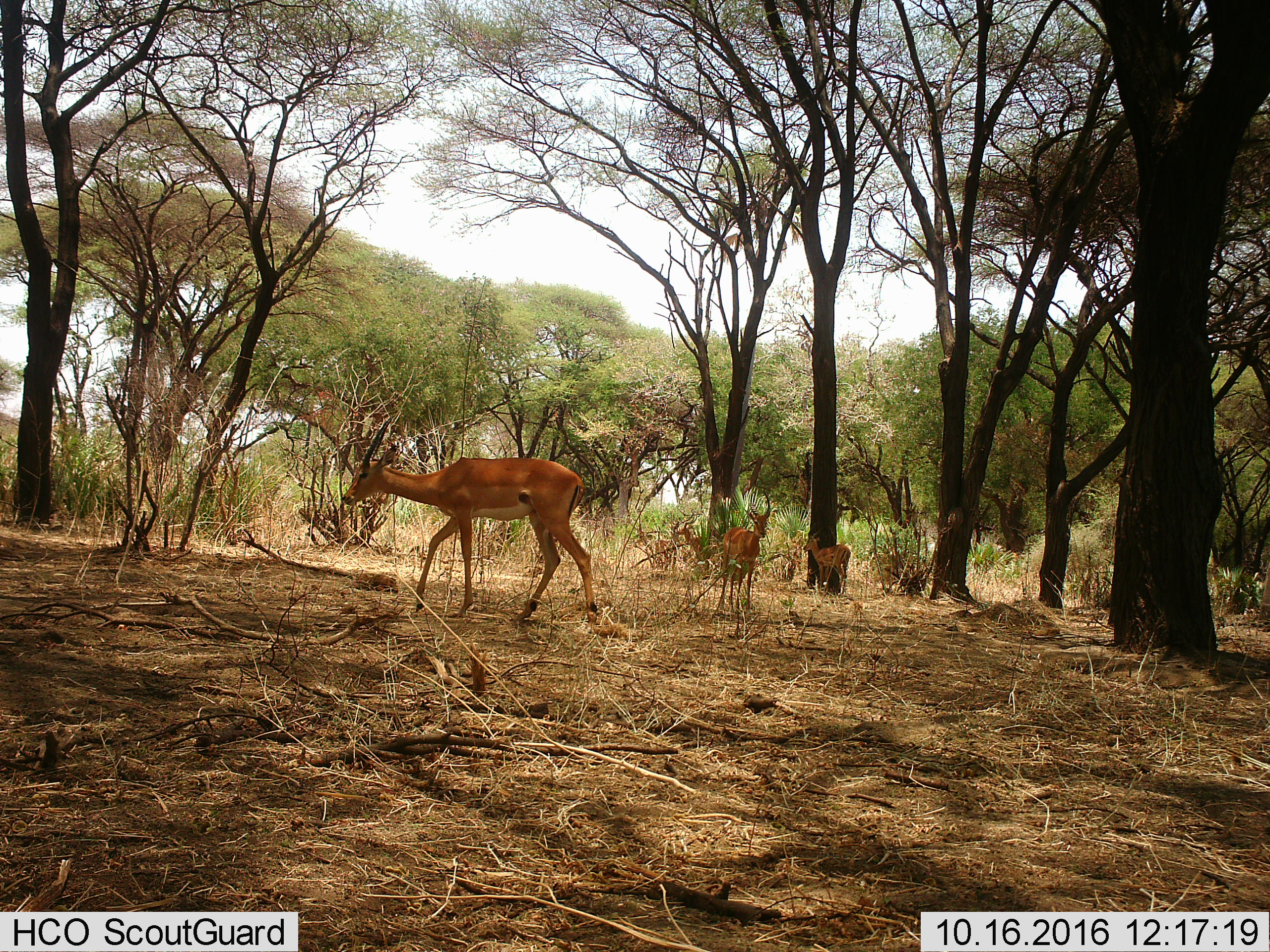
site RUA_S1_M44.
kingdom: Animalia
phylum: Chordata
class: Mammalia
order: Artiodactyla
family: Bovidae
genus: Aepyceros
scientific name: Aepyceros melampus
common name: impala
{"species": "impala (Aepyceros melampus)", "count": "4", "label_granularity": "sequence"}